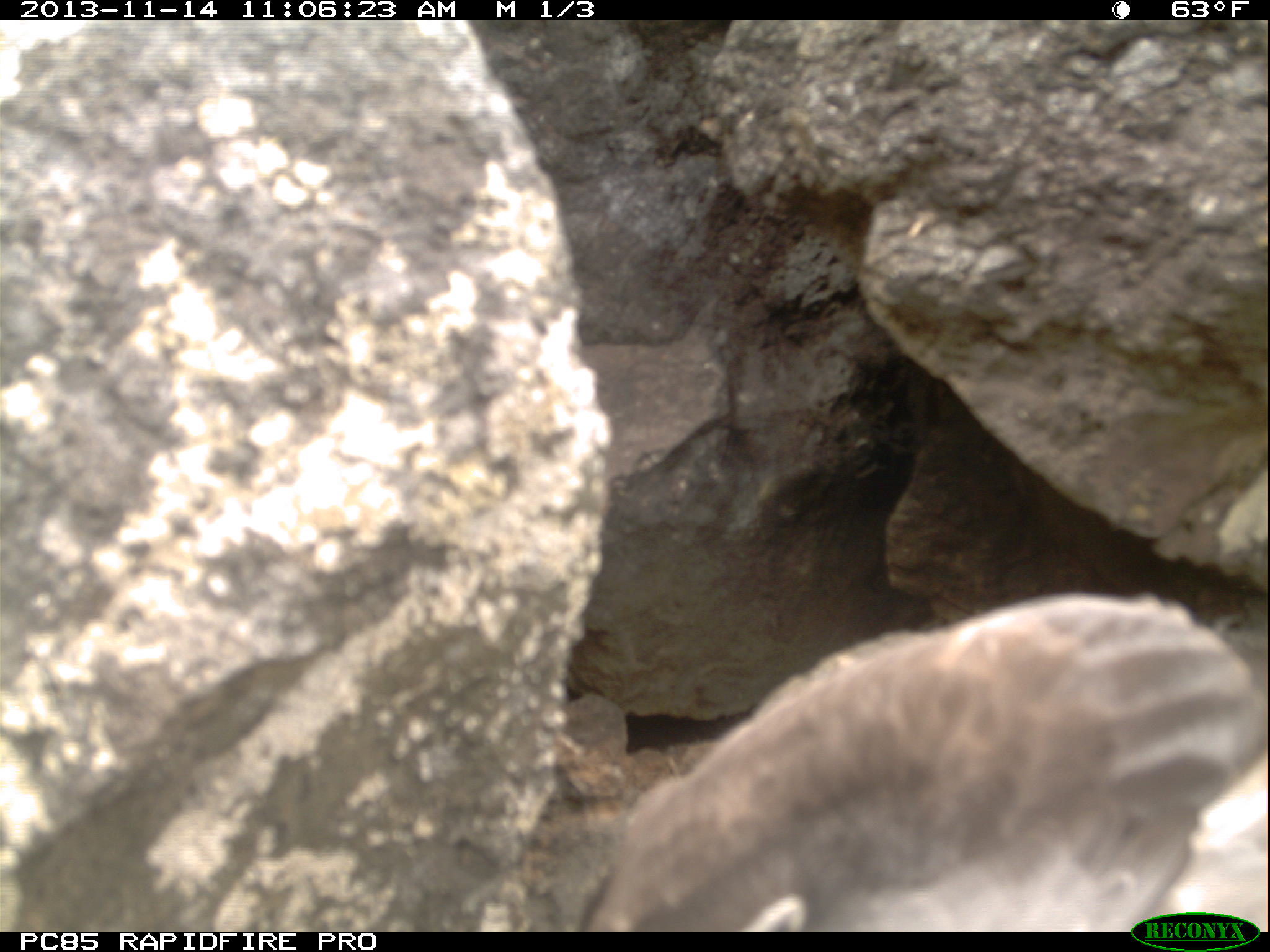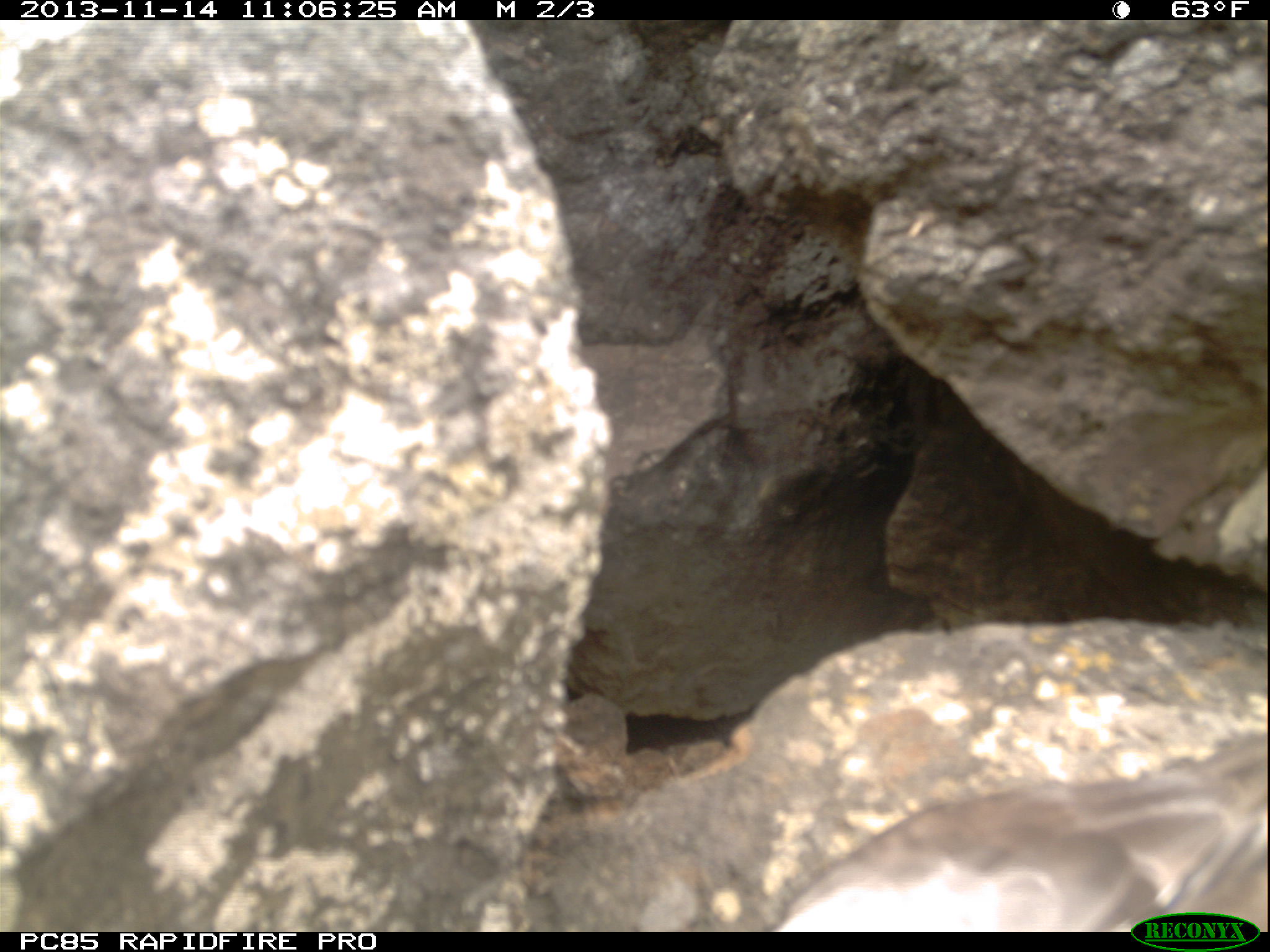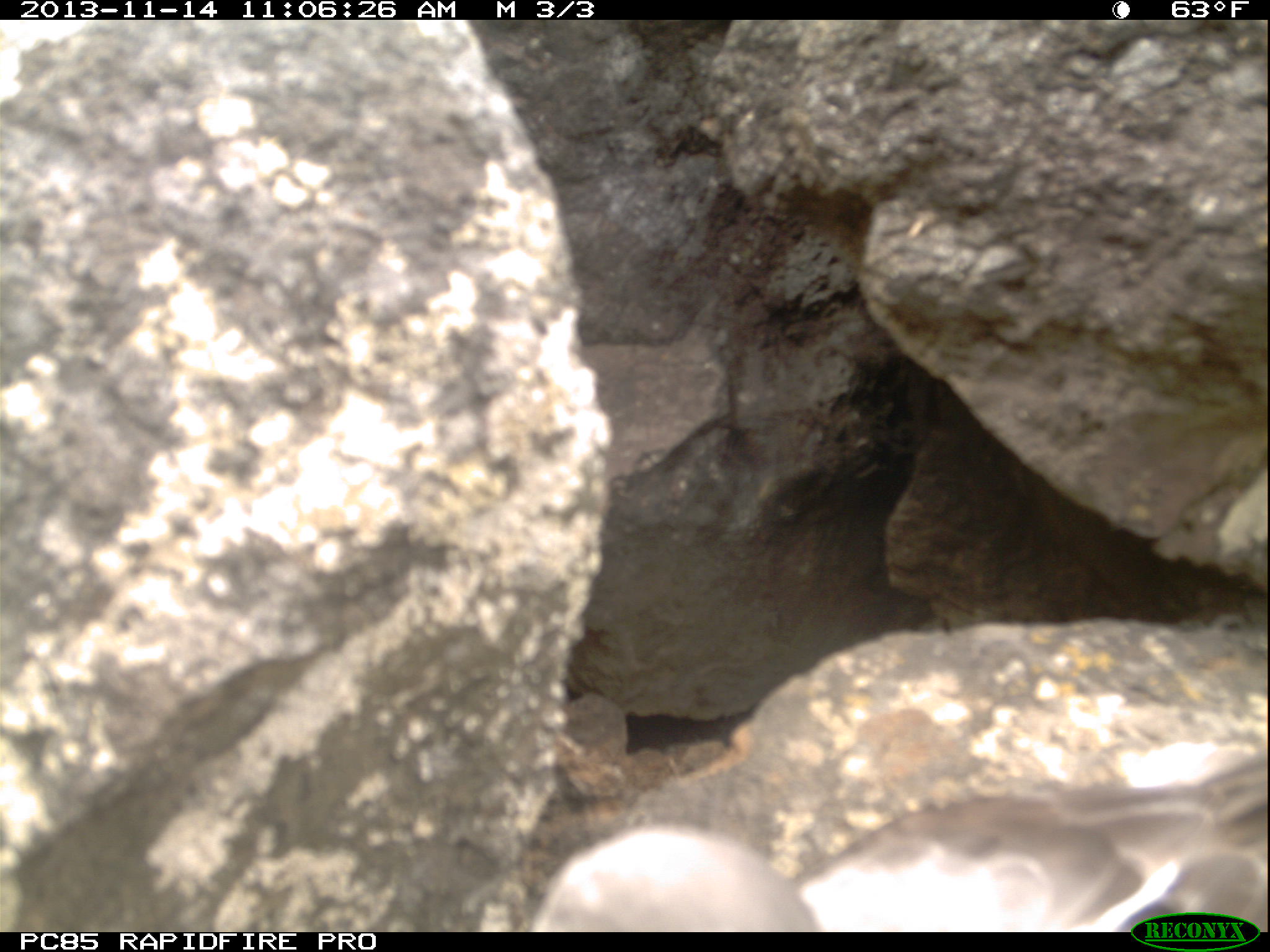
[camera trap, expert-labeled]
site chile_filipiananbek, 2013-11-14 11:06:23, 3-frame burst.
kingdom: Animalia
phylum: Chordata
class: Aves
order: Procellariiformes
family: Procellariidae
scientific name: Procellariidae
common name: petrel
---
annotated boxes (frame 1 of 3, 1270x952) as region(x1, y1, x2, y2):
petrel: region(576, 587, 1264, 929)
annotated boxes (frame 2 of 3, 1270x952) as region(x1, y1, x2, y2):
petrel: region(766, 727, 1270, 941)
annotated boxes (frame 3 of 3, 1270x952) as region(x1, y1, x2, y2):
petrel: region(529, 826, 820, 934)